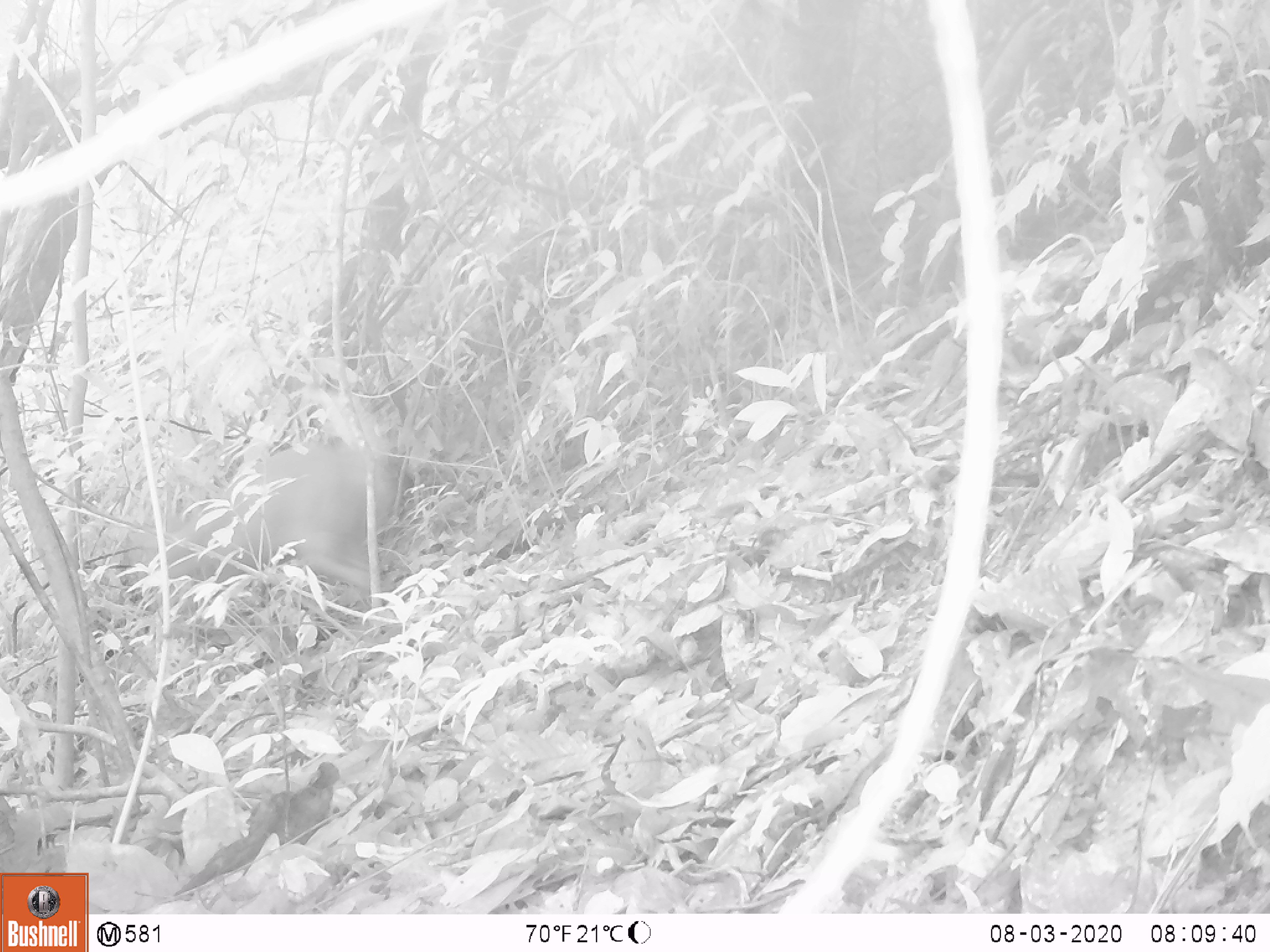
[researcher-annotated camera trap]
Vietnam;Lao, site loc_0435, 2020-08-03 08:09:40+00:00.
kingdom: Animalia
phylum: Chordata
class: Mammalia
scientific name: Laurasiatheria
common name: ungulate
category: unidentified ungulates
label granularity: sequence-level